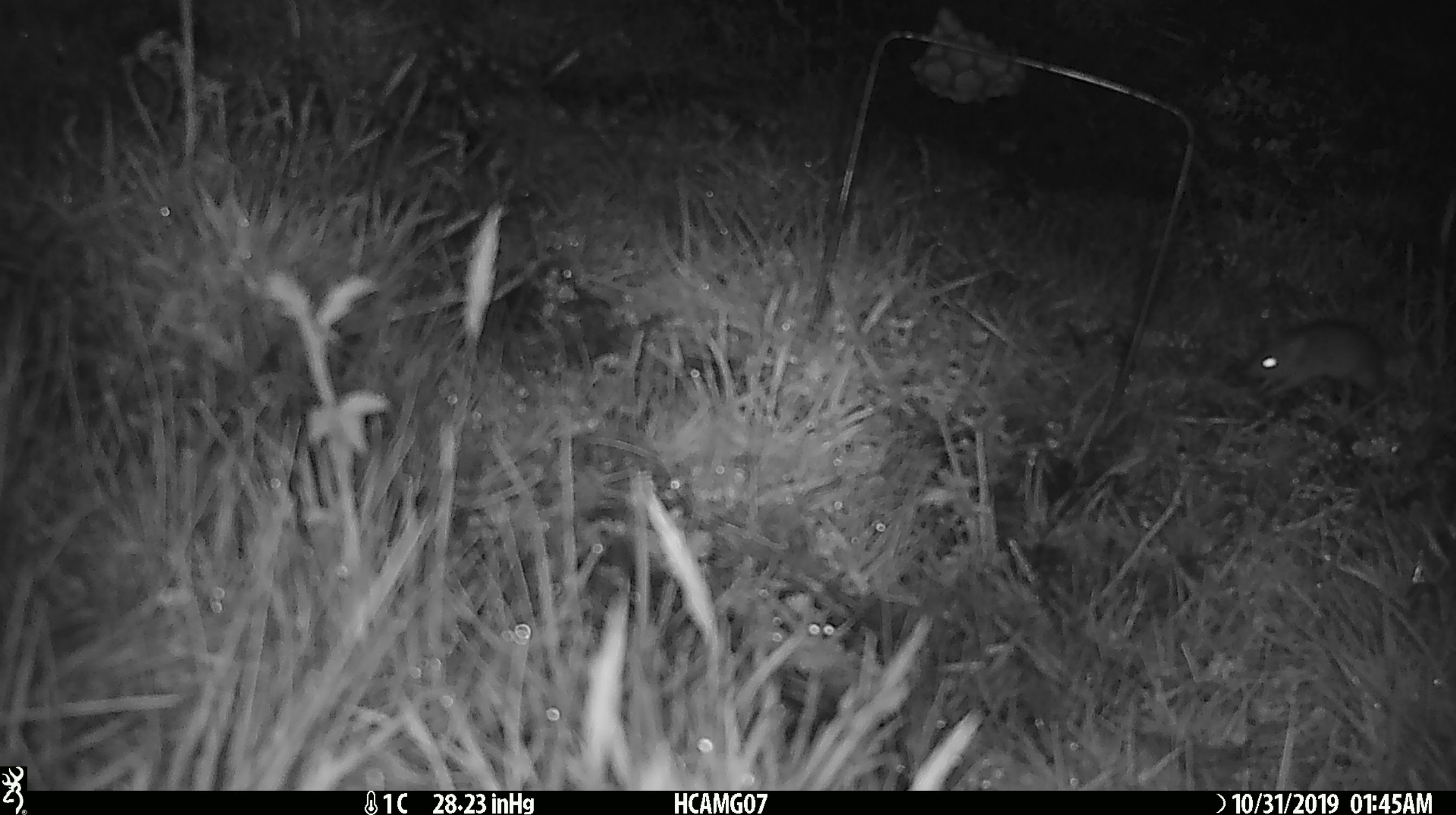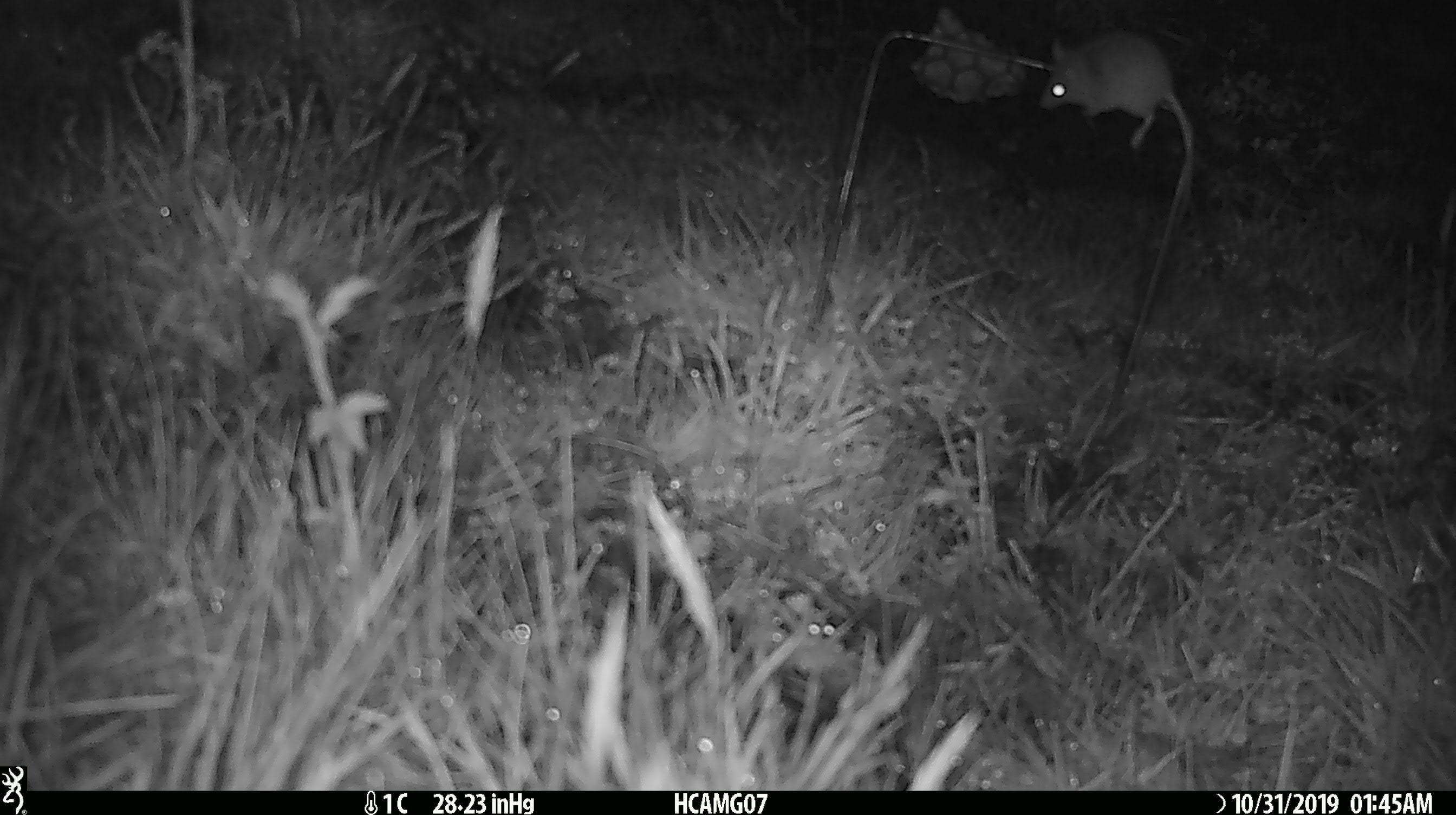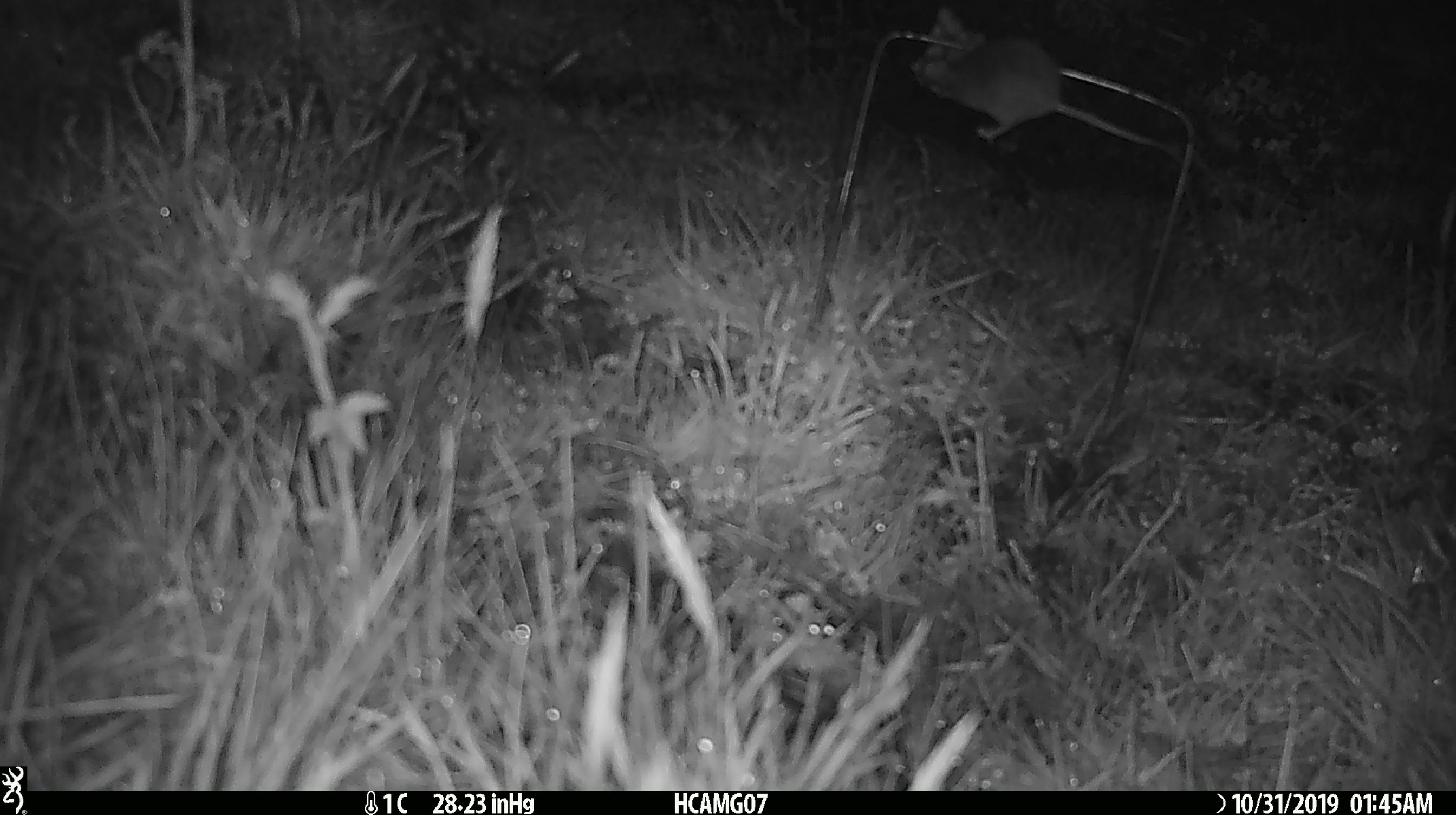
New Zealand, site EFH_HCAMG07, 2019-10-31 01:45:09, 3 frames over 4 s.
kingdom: Animalia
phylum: Chordata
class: Mammalia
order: Rodentia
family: Muridae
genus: Mus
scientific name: Mus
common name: mouse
Mouse (Mus).